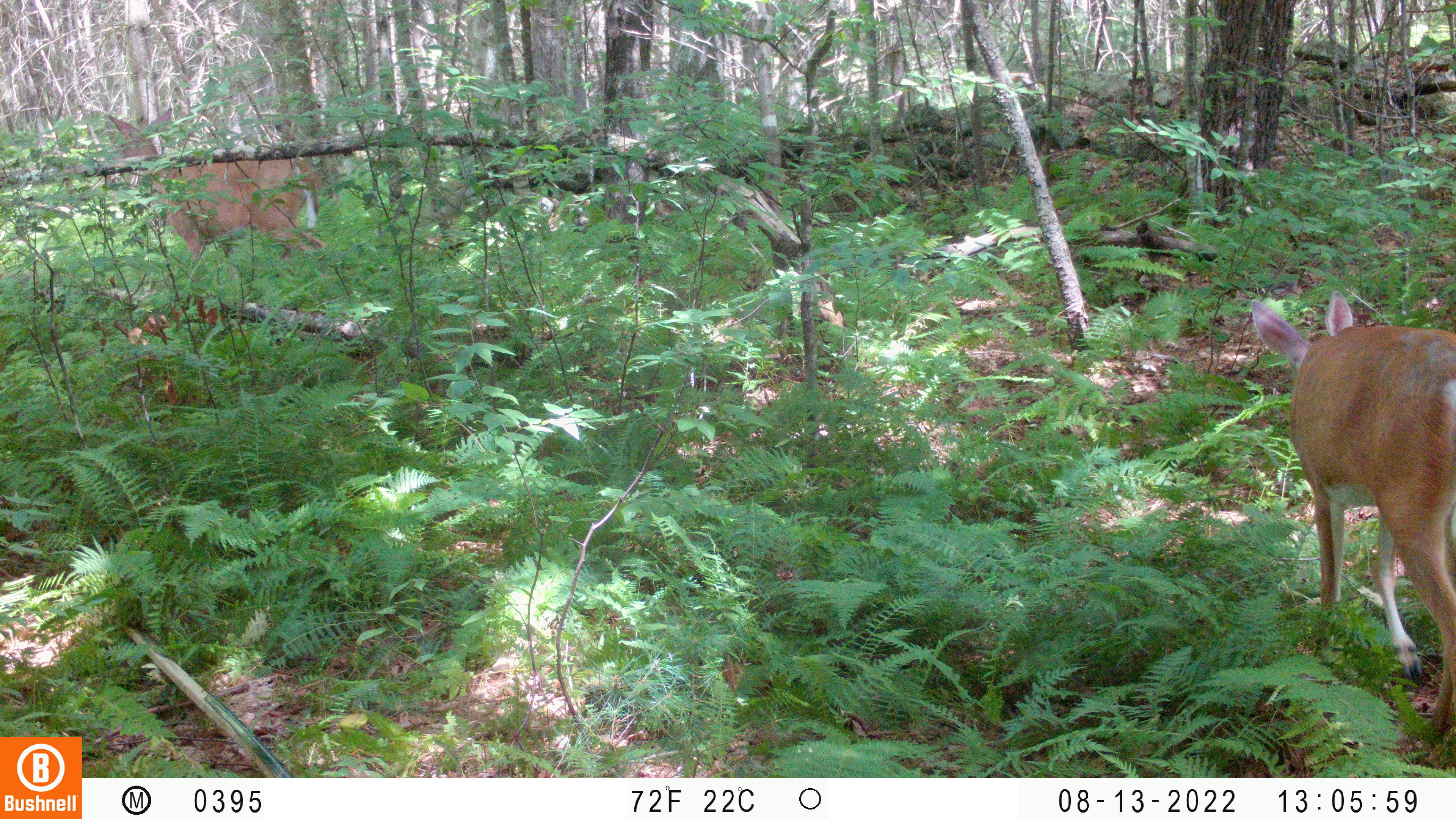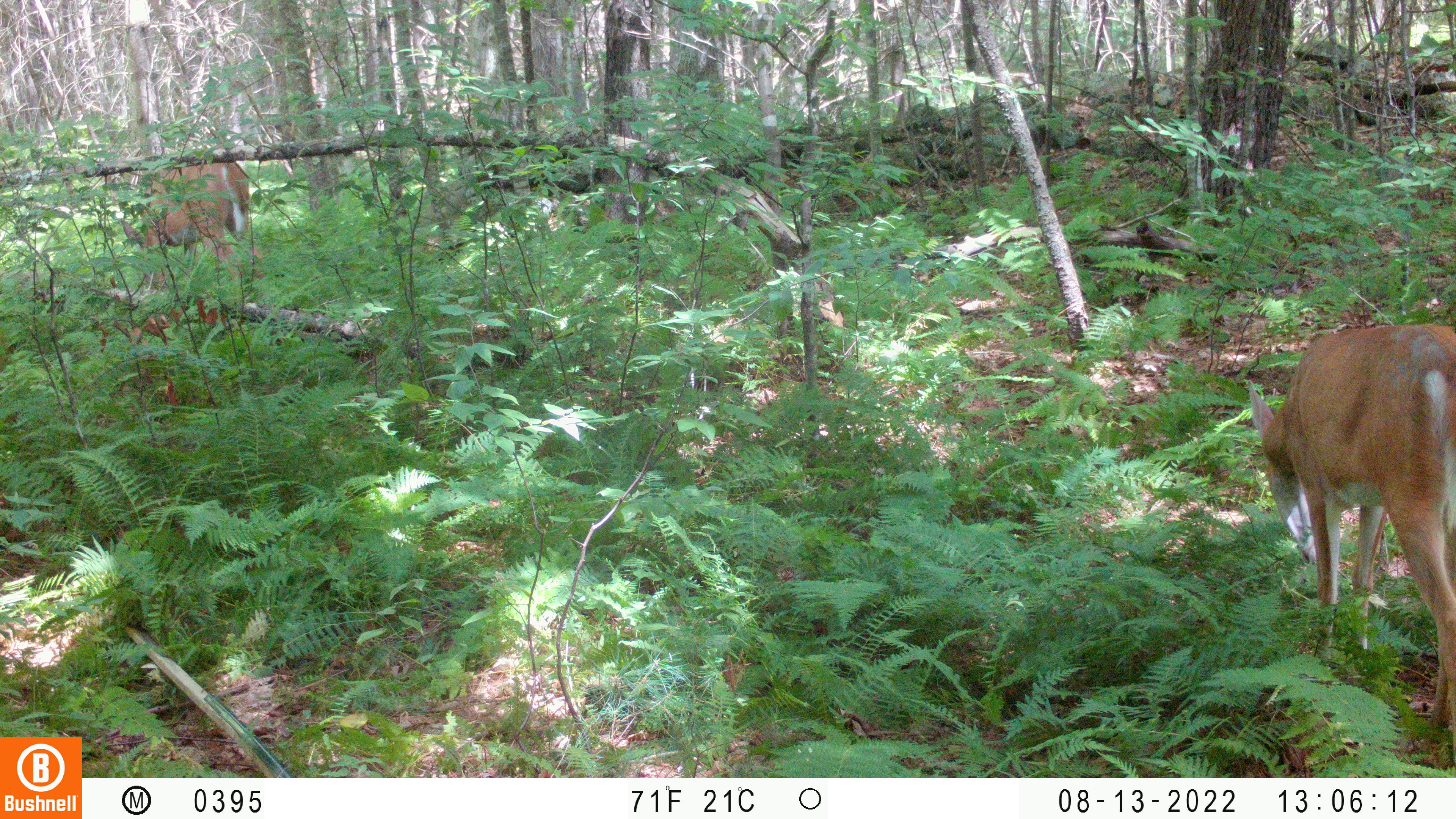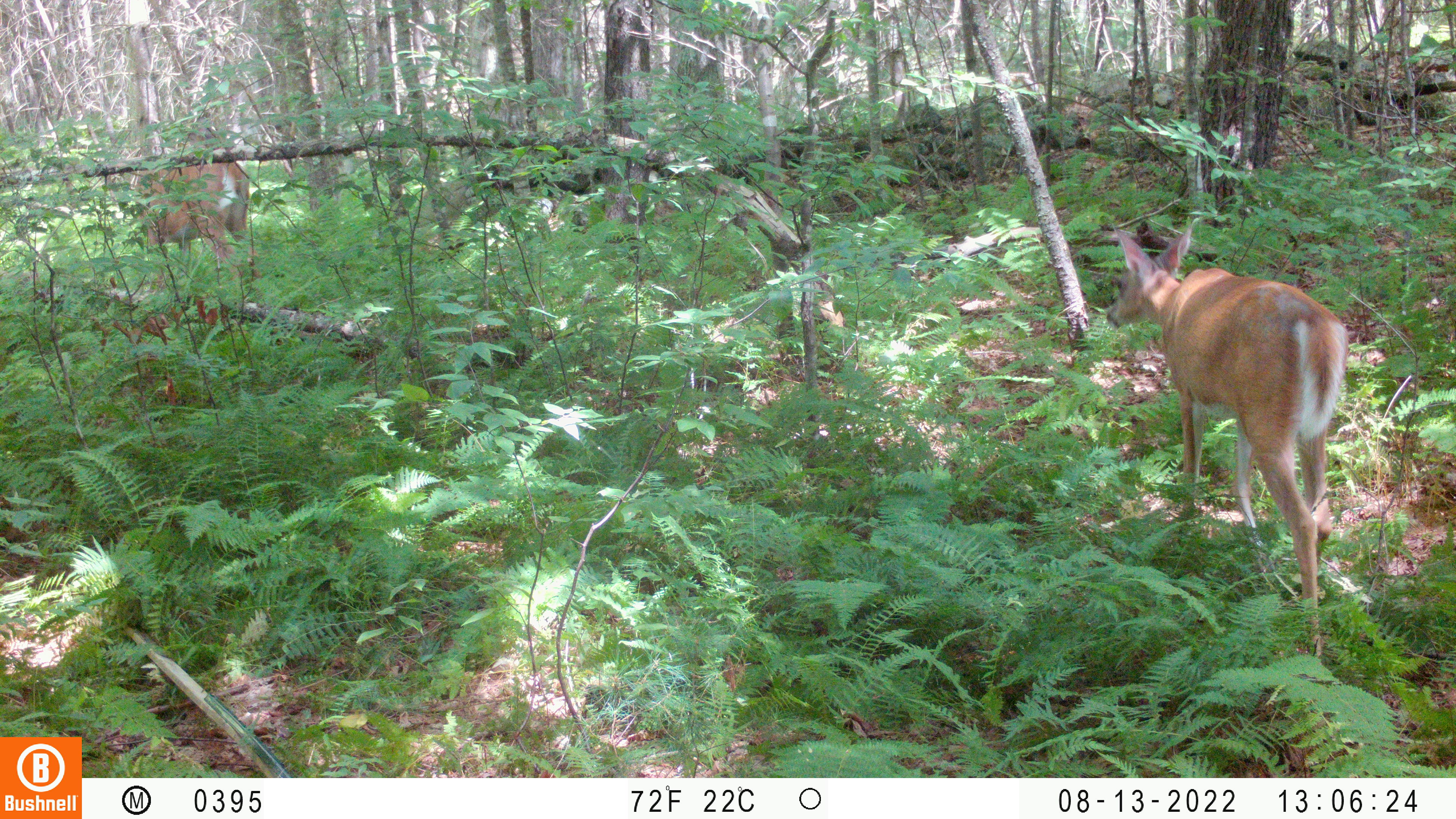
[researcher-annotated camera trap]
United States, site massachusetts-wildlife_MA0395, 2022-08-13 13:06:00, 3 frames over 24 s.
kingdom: Animalia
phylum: Chordata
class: Mammalia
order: Artiodactyla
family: Cervidae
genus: Odocoileus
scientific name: Odocoileus virginianus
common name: white-tailed deer